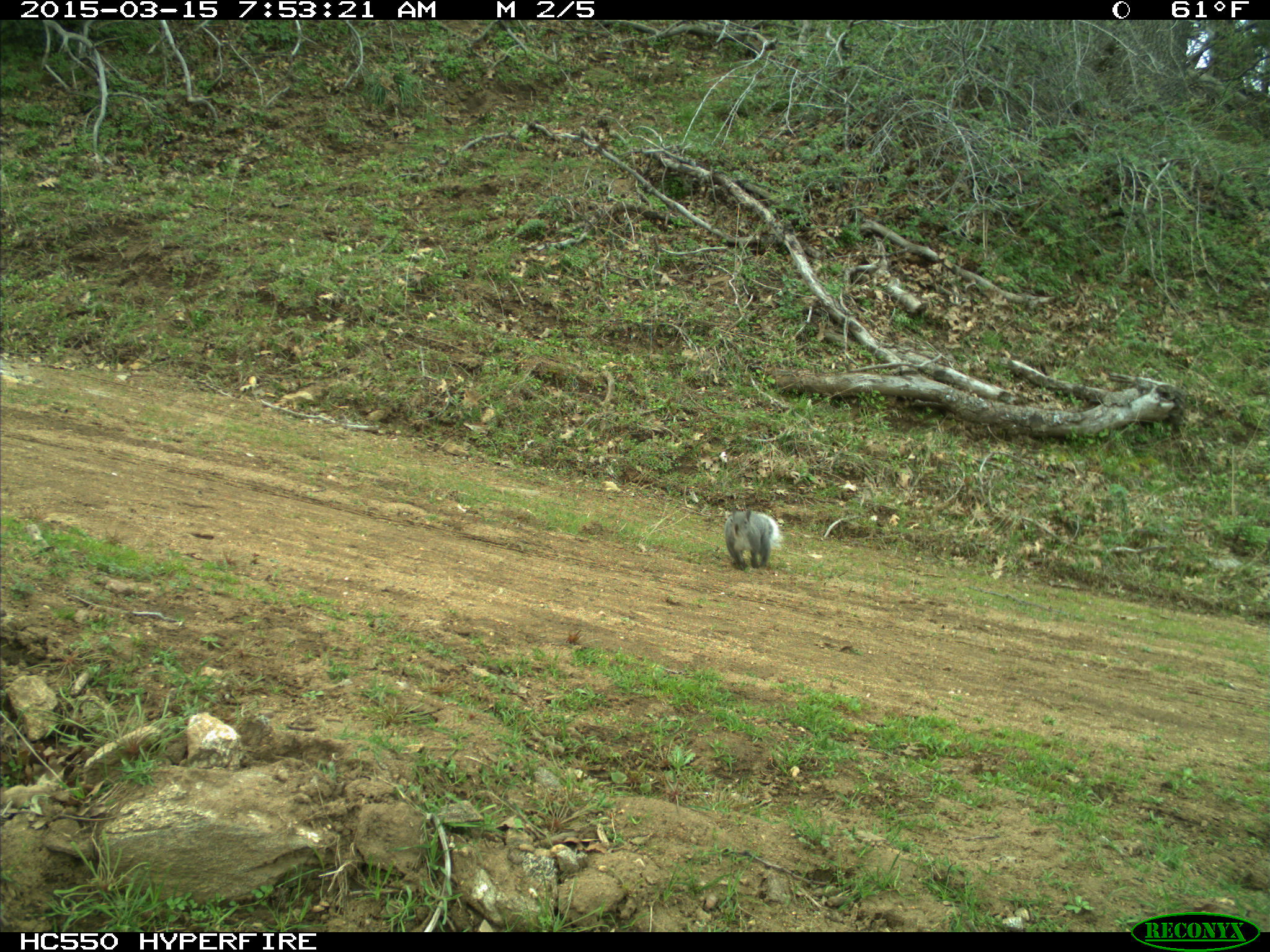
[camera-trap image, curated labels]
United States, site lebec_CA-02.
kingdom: Animalia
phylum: Chordata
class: Mammalia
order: Rodentia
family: Sciuridae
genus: Sciurus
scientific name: Sciurus carolinensis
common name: eastern gray squirrel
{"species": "Sciurus carolinensis (eastern gray squirrel)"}